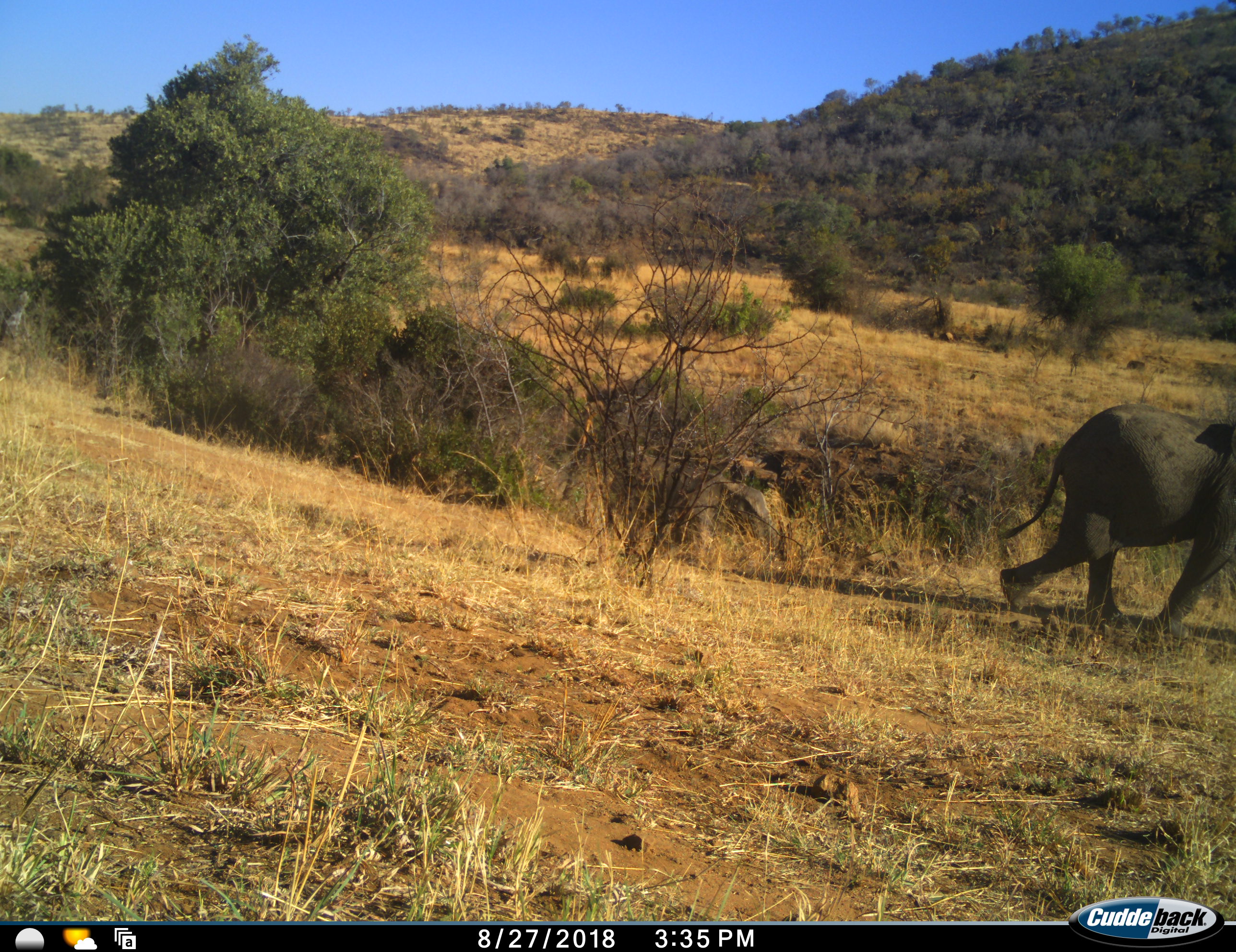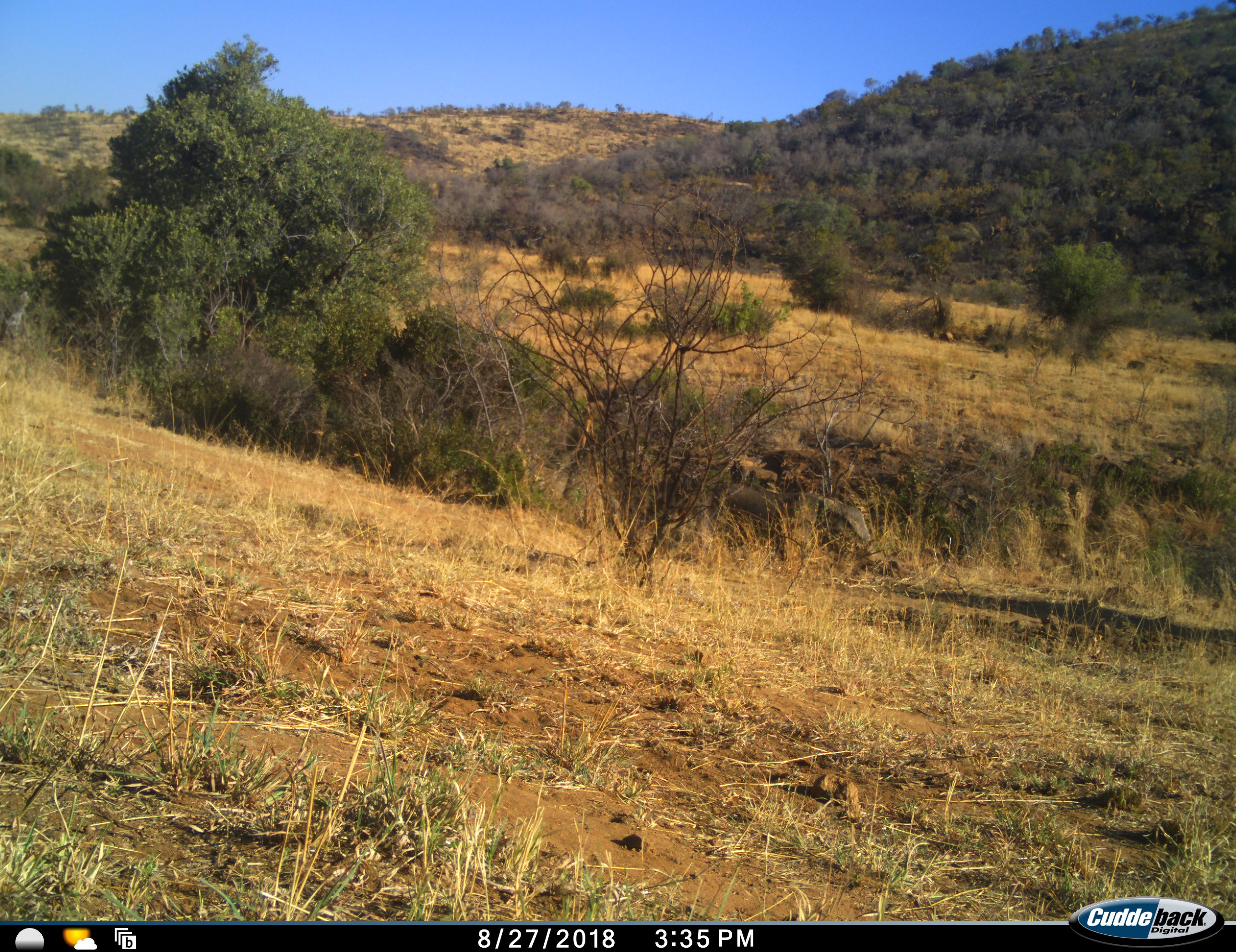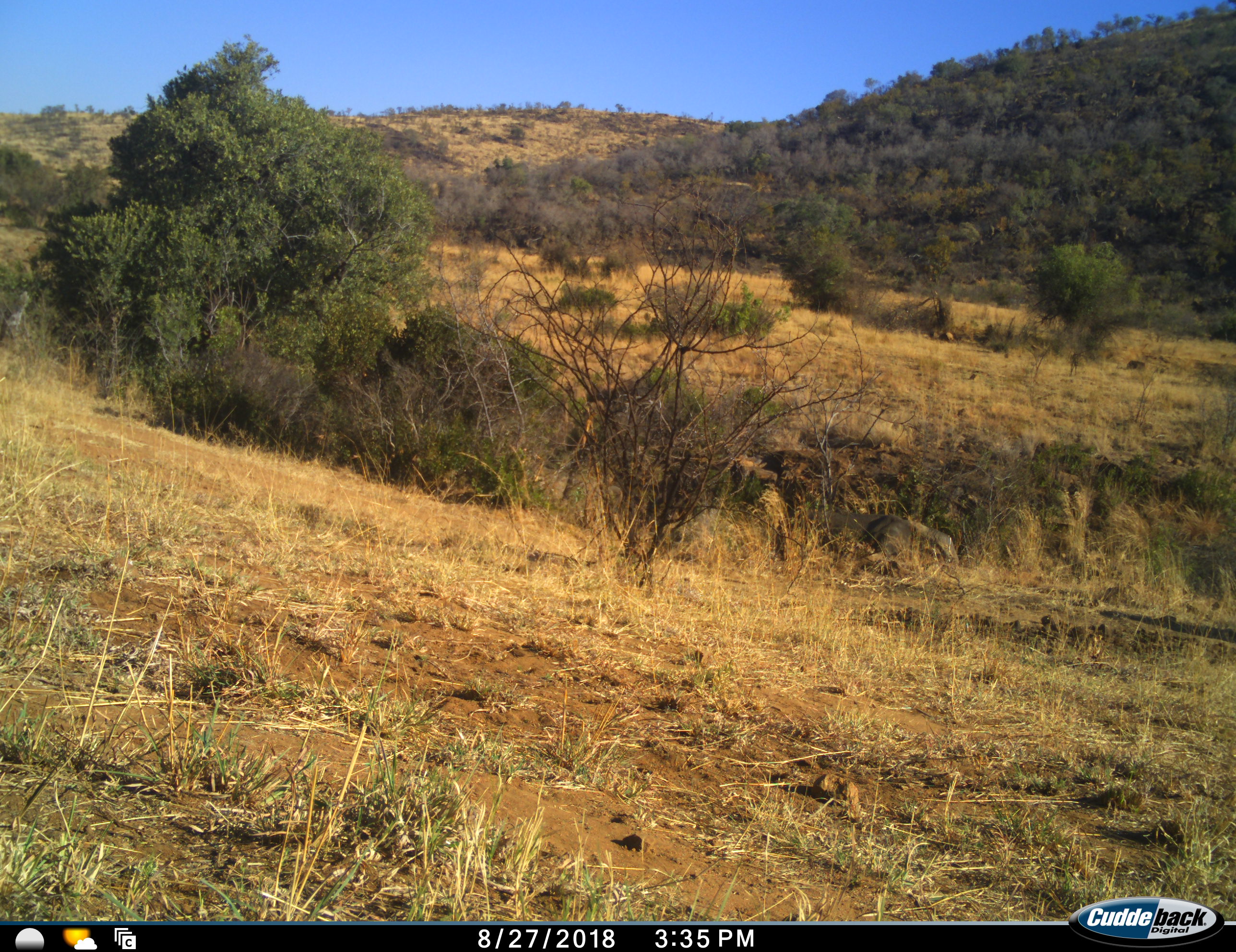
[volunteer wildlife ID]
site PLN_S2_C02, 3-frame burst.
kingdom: Animalia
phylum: Chordata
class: Mammalia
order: Proboscidea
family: Elephantidae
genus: Loxodonta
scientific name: Loxodonta africana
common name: african bush elephant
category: elephant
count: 1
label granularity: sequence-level